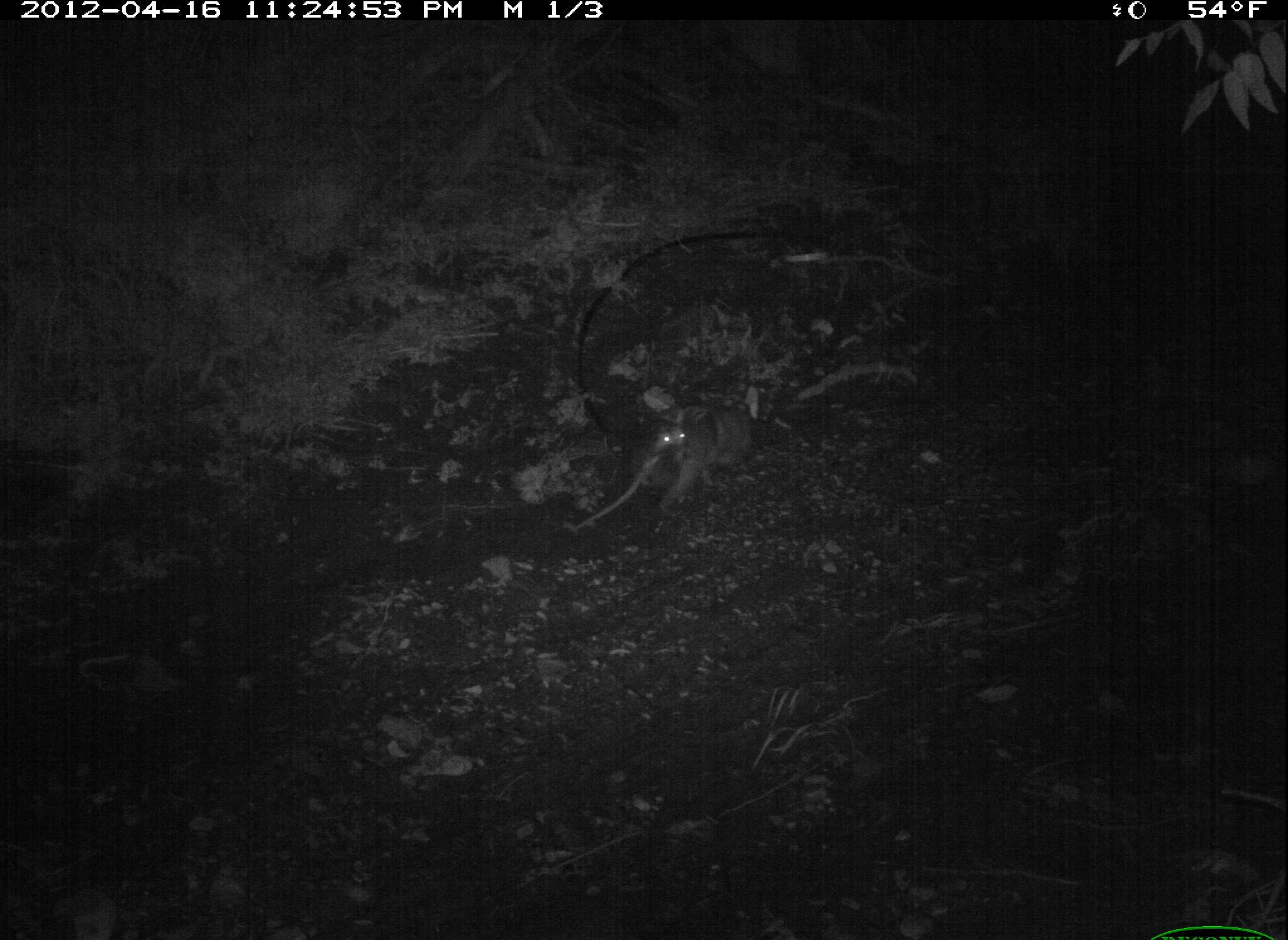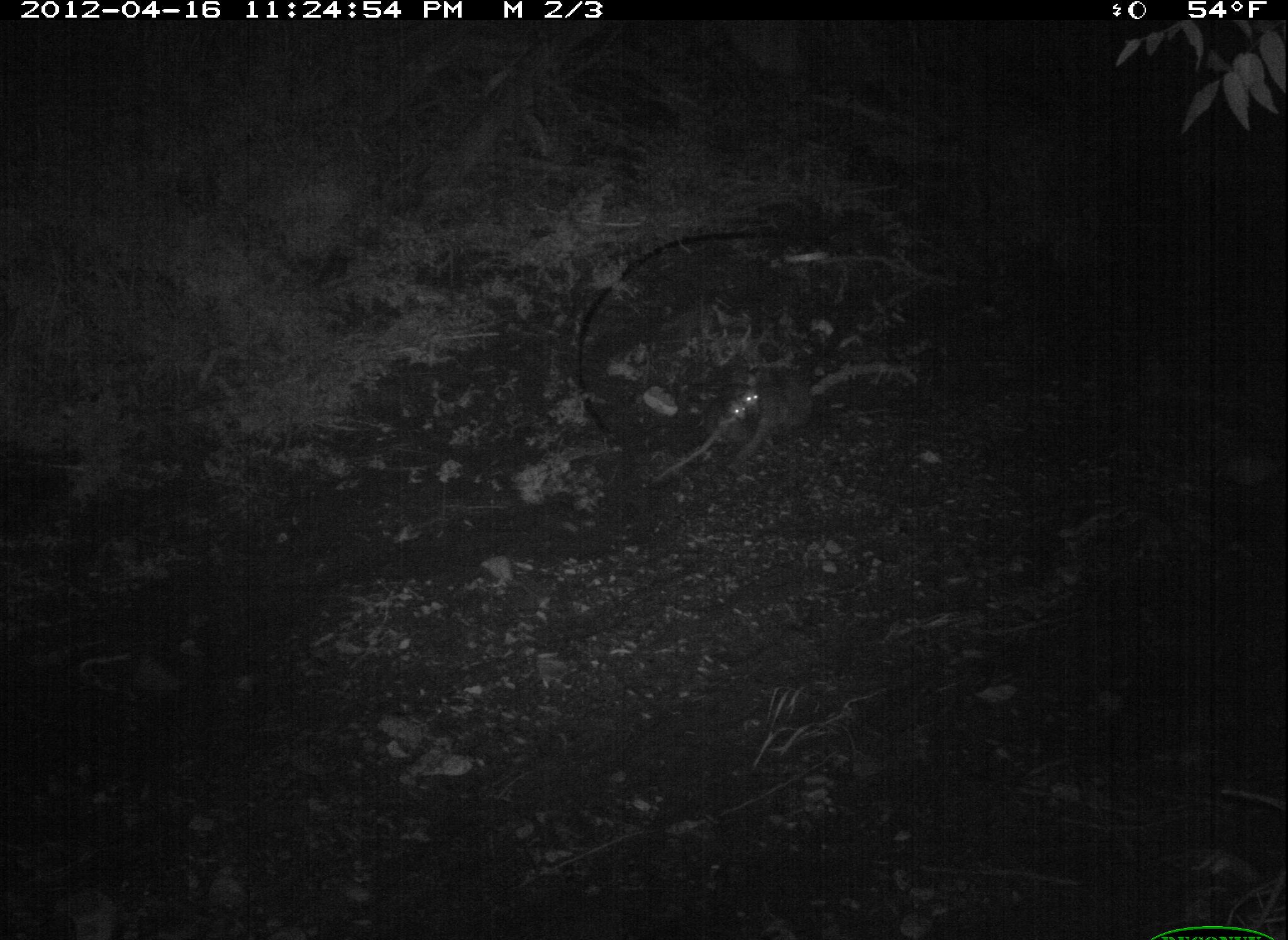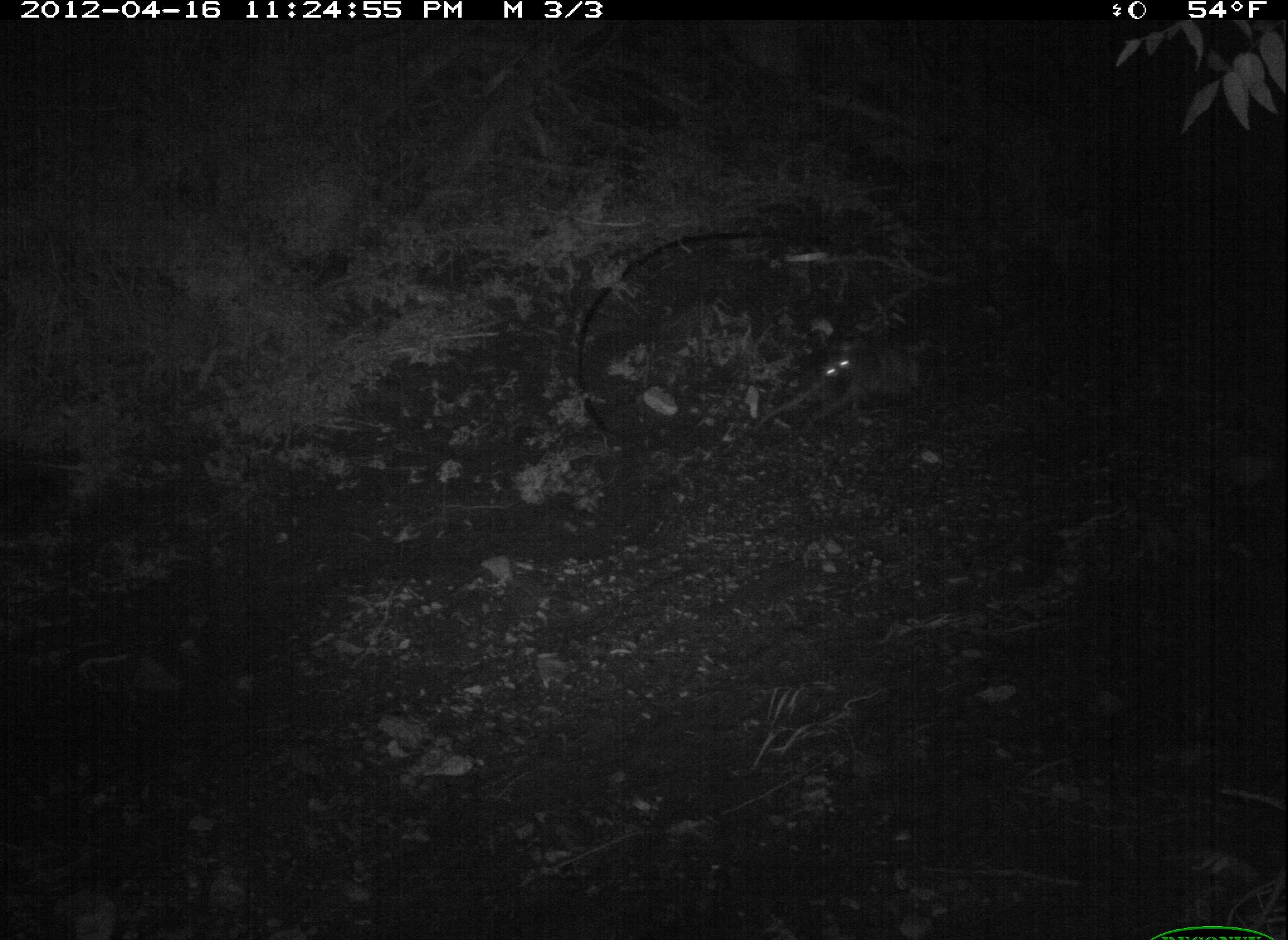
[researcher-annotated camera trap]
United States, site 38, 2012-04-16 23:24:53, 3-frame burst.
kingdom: Animalia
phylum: Chordata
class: Mammalia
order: Didelphimorphia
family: Didelphidae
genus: Didelphis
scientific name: Didelphis virginiana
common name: virginia opossum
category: opossum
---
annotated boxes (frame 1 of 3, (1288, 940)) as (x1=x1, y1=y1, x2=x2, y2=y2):
opossum: (x1=583, y1=387, x2=776, y2=536)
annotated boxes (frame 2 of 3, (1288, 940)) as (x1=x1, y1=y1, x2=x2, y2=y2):
opossum: (x1=704, y1=341, x2=852, y2=478)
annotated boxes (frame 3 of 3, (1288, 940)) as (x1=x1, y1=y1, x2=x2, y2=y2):
opossum: (x1=747, y1=329, x2=948, y2=441)